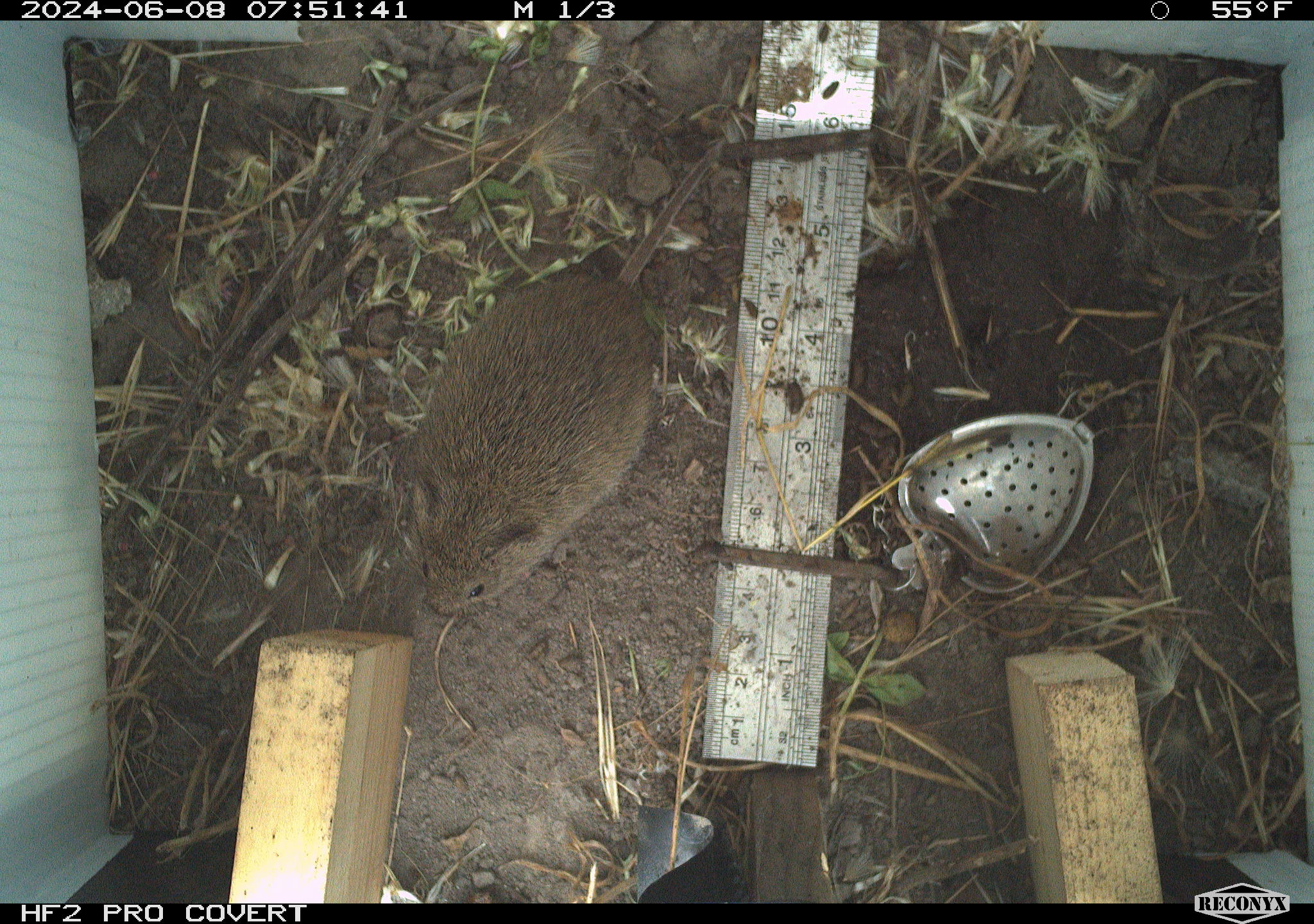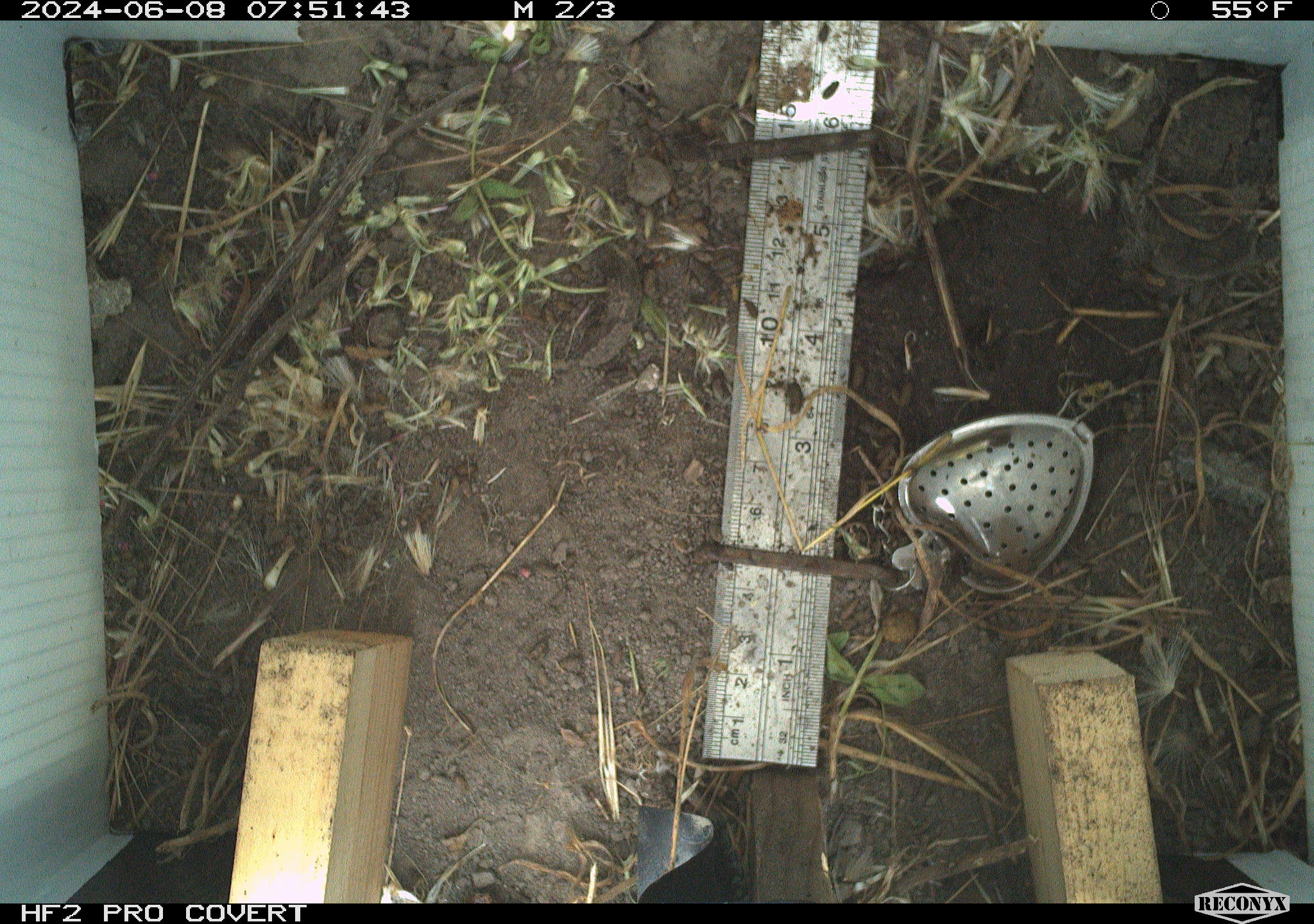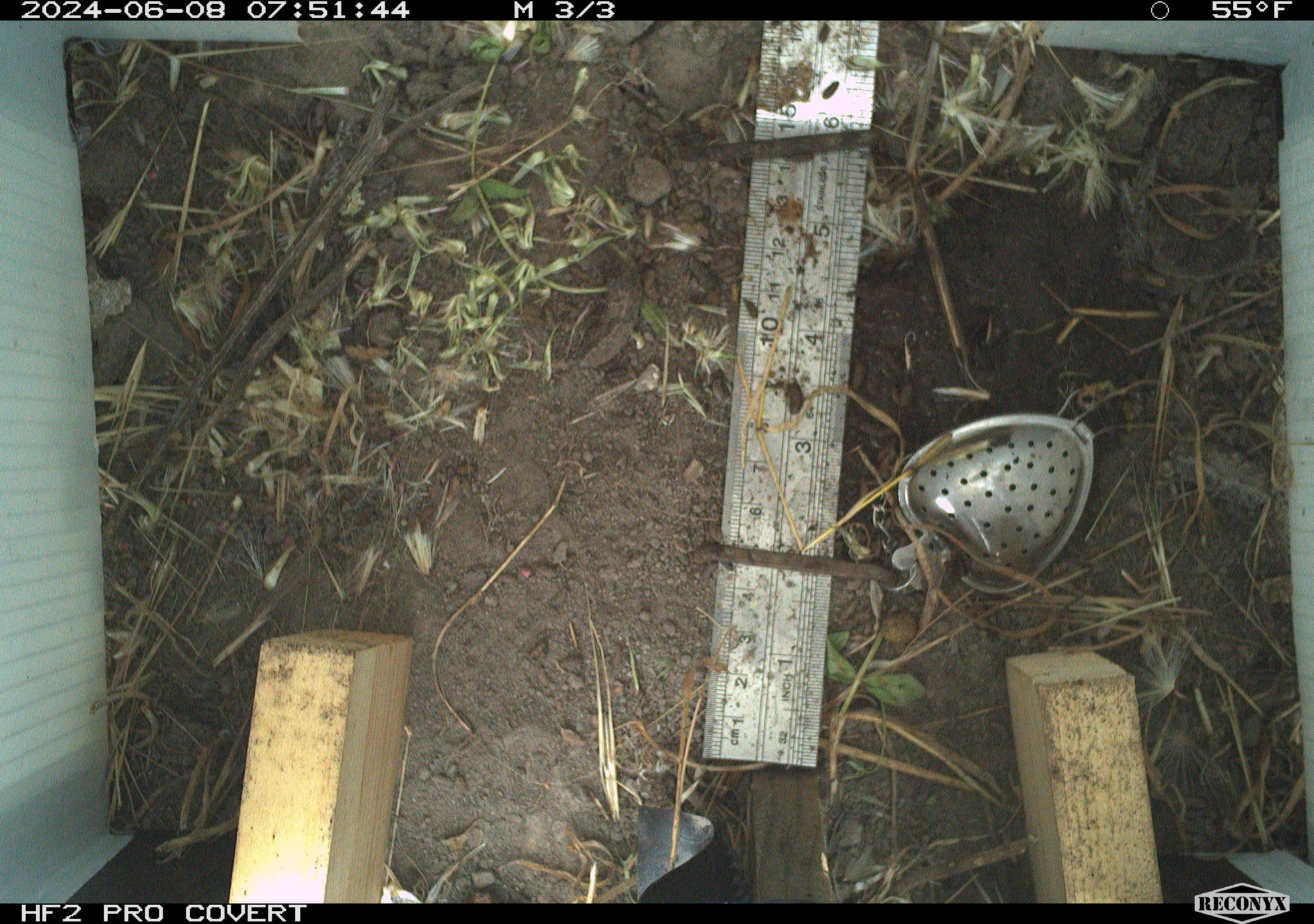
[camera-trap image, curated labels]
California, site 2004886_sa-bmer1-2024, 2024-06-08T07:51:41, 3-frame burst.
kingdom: Animalia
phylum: Chordata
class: Mammalia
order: Rodentia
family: Cricetidae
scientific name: Arvicolinae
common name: voles, lemmings, and muskrats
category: arvicolinae subfamily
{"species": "arvicolinae subfamily (voles, lemmings, and muskrats) (Arvicolinae)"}